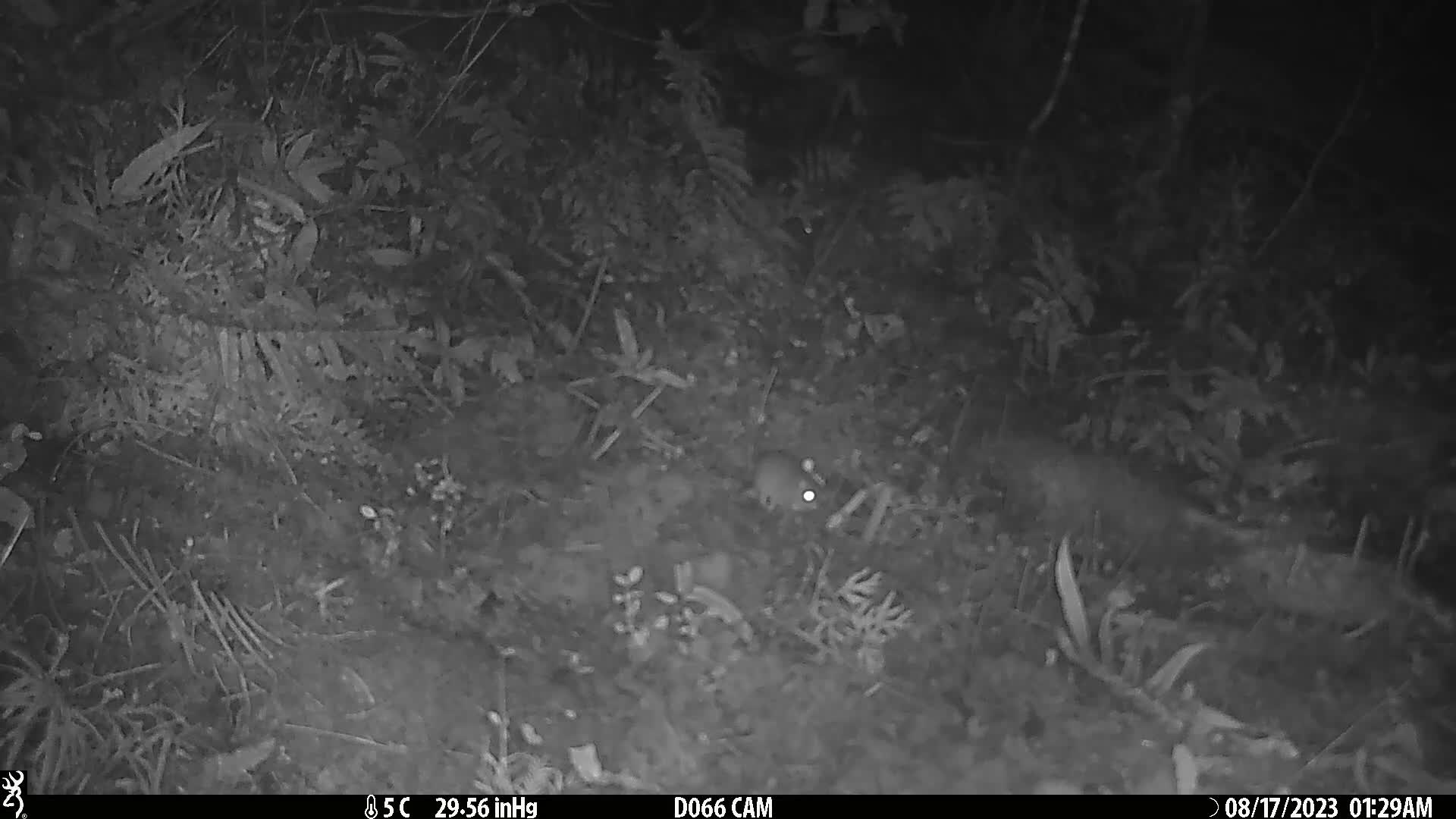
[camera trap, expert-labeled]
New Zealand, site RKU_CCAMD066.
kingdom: Animalia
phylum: Chordata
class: Mammalia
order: Rodentia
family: Muridae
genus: Rattus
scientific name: Rattus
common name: rat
Rat (Rattus).